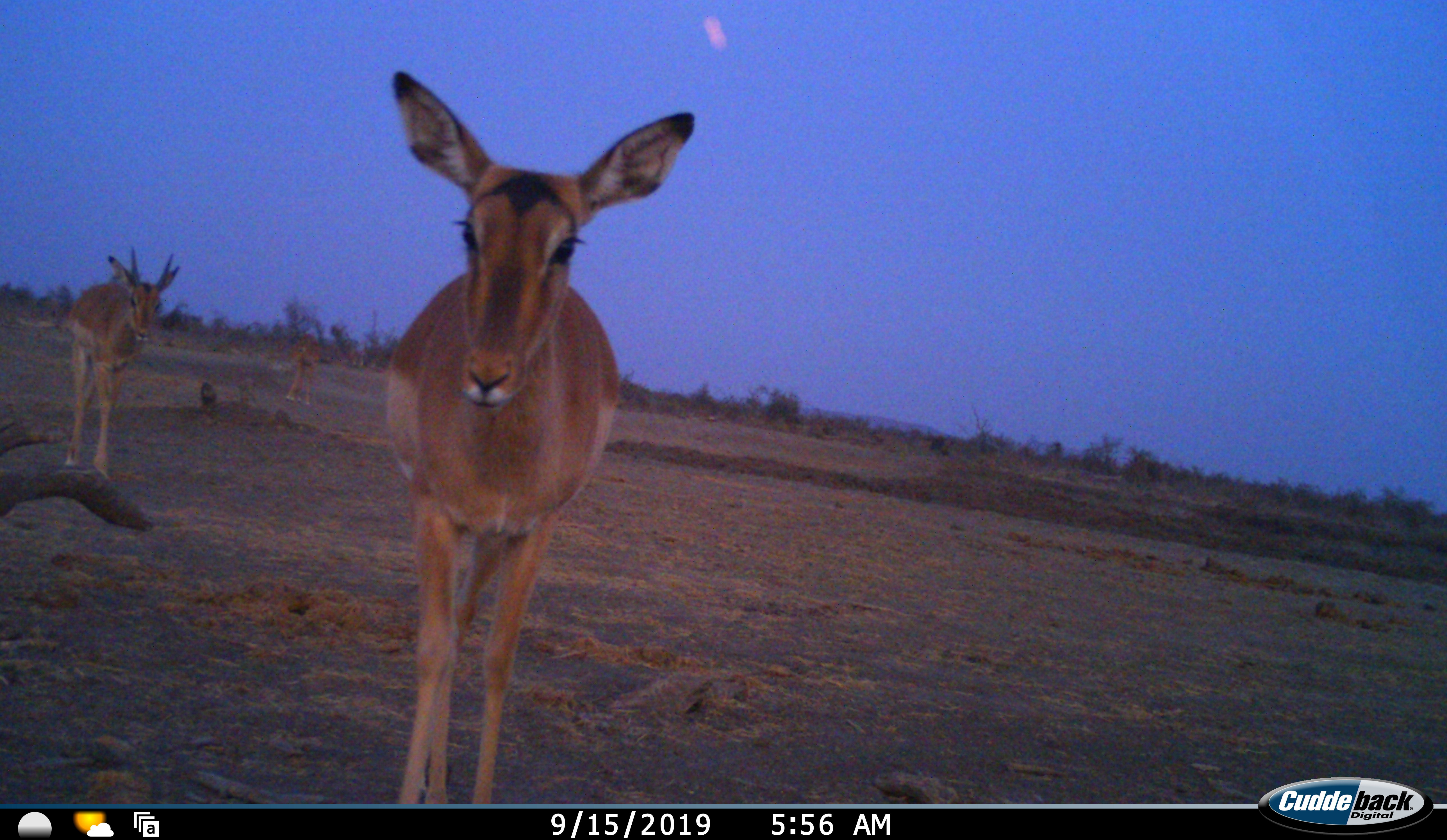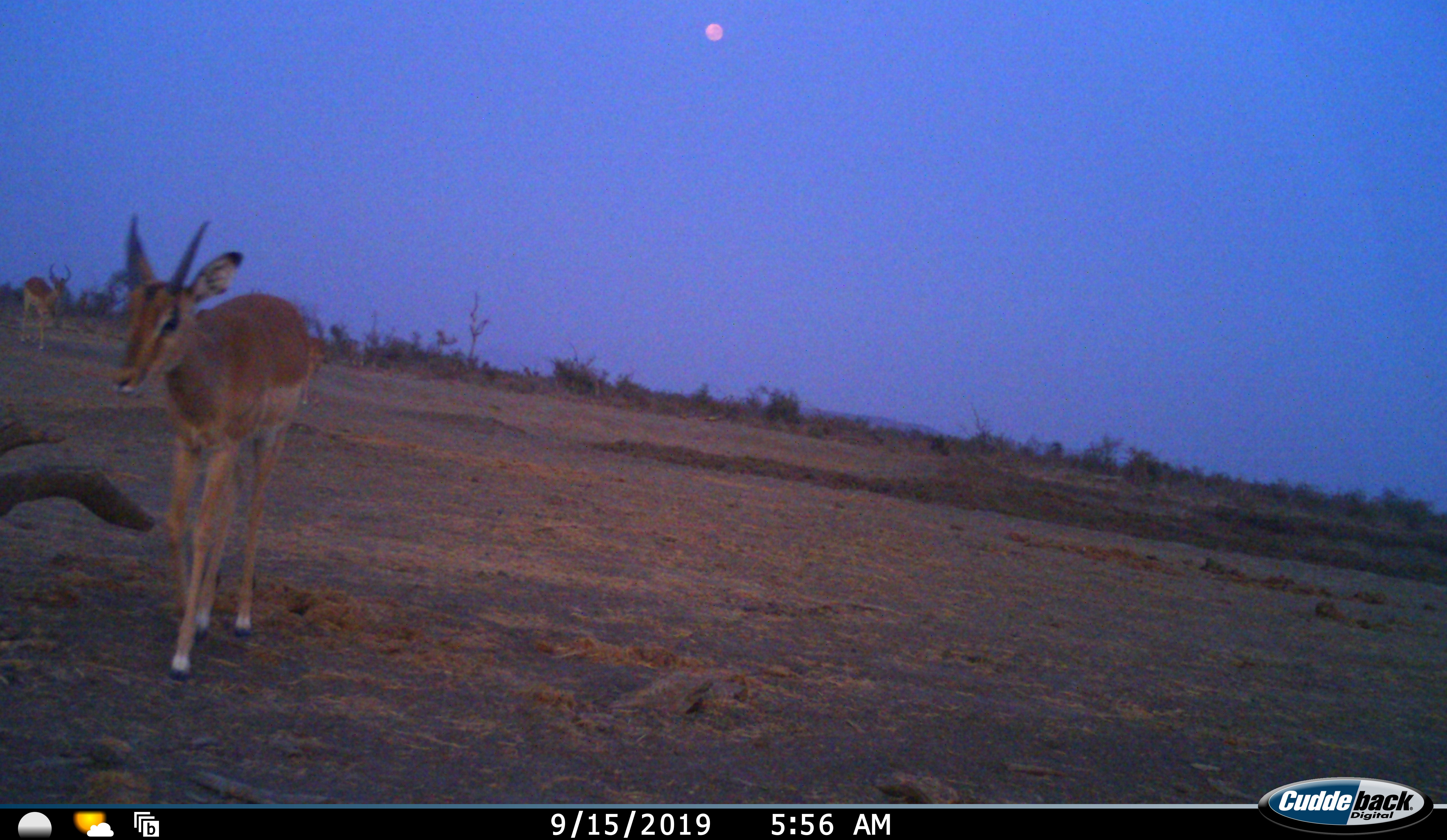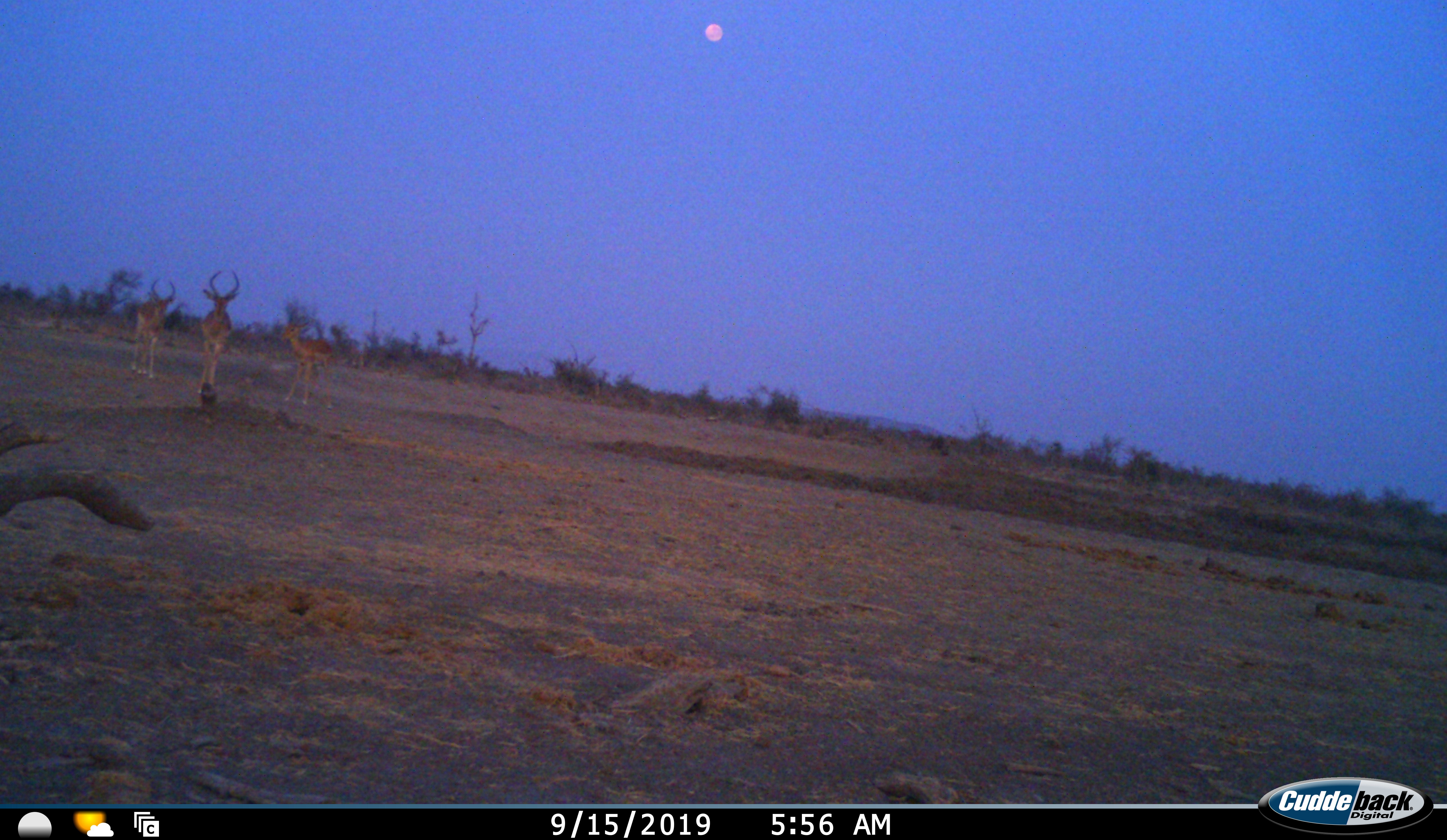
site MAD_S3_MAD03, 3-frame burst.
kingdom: Animalia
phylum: Chordata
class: Mammalia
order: Artiodactyla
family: Bovidae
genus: Aepyceros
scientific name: Aepyceros melampus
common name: impala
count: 5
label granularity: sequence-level